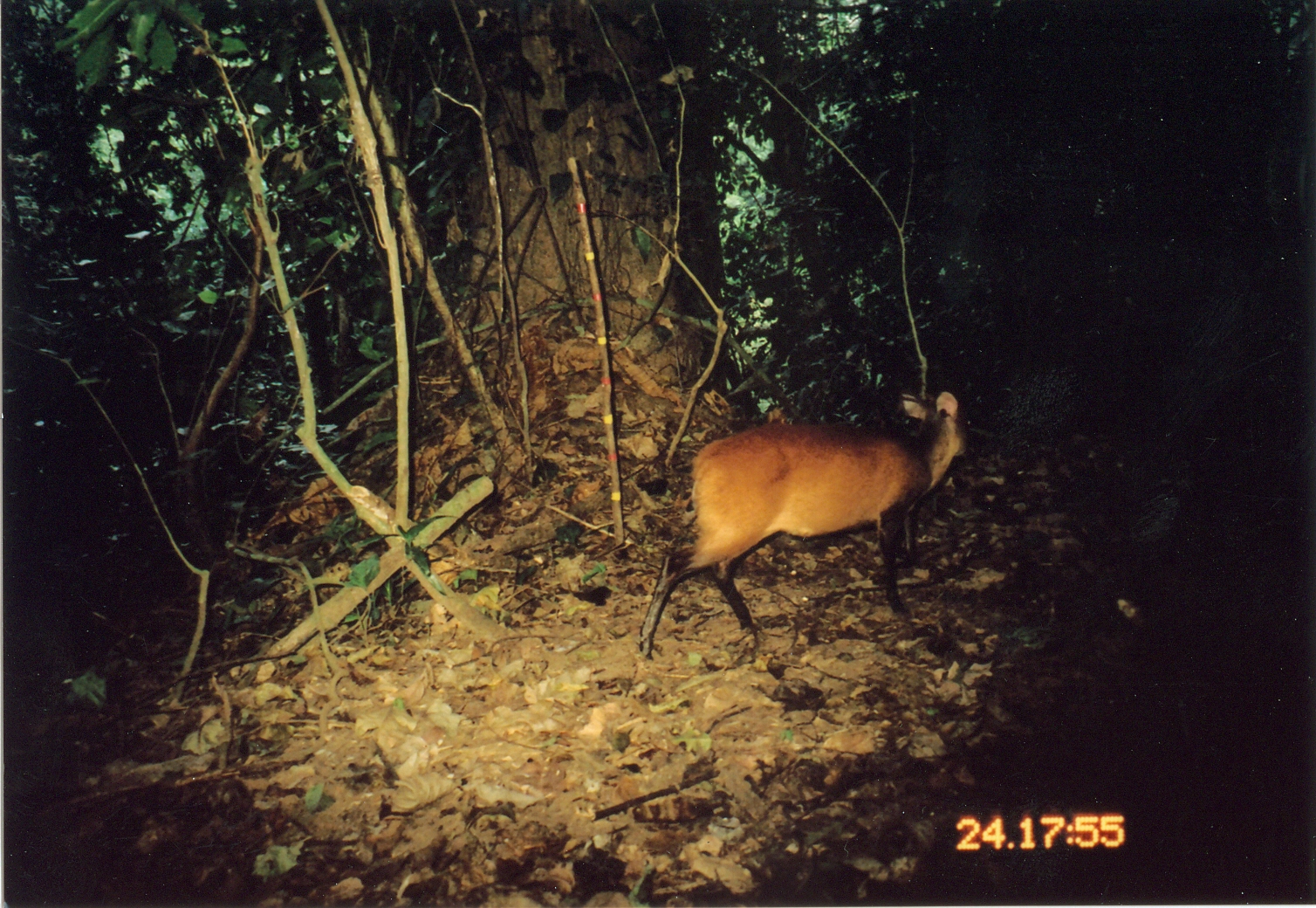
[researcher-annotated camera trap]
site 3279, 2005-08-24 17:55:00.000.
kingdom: Animalia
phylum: Chordata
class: Mammalia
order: Artiodactyla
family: Bovidae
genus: Cephalophus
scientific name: Cephalophus harveyi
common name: harvey's duiker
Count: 1.